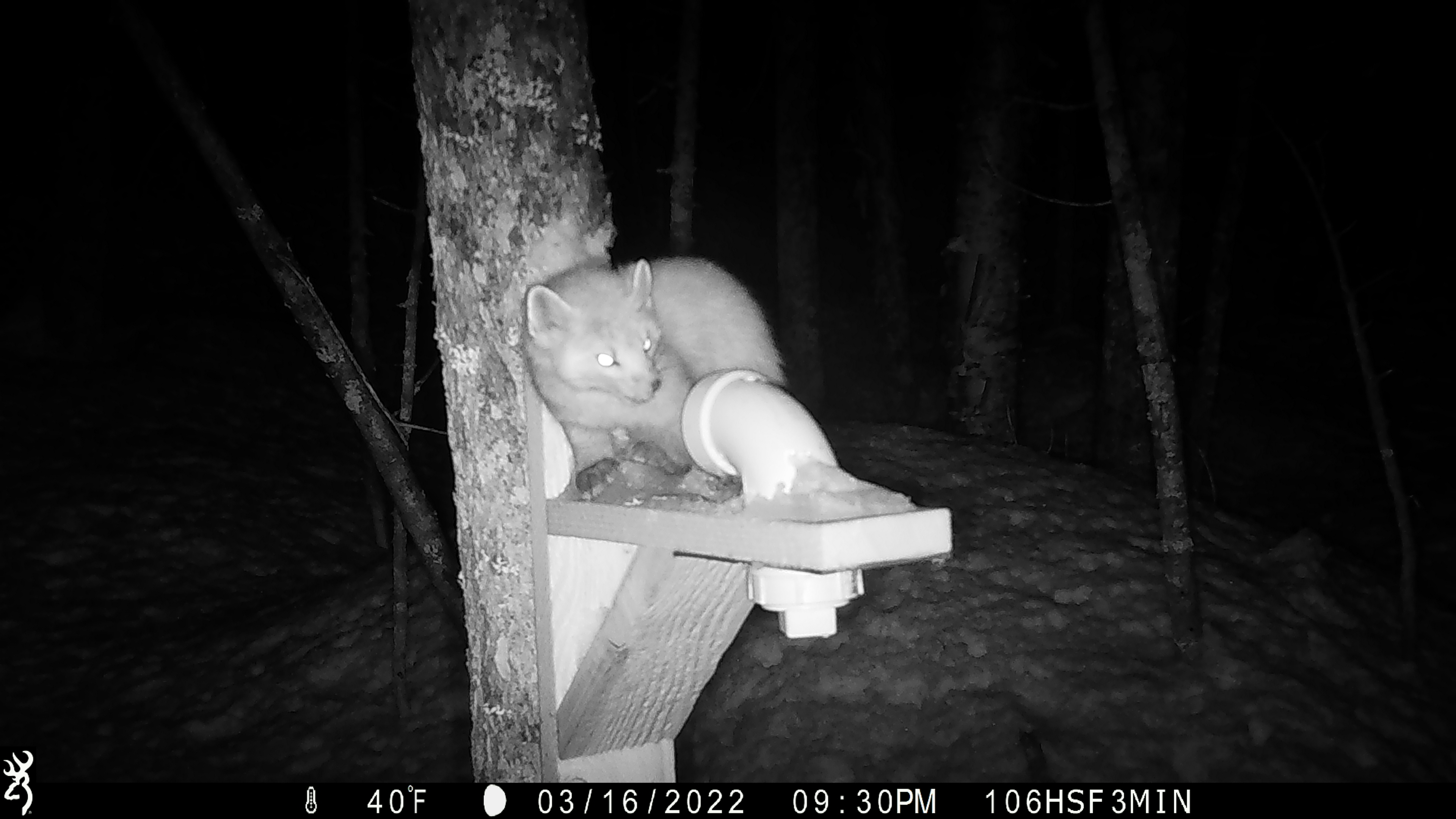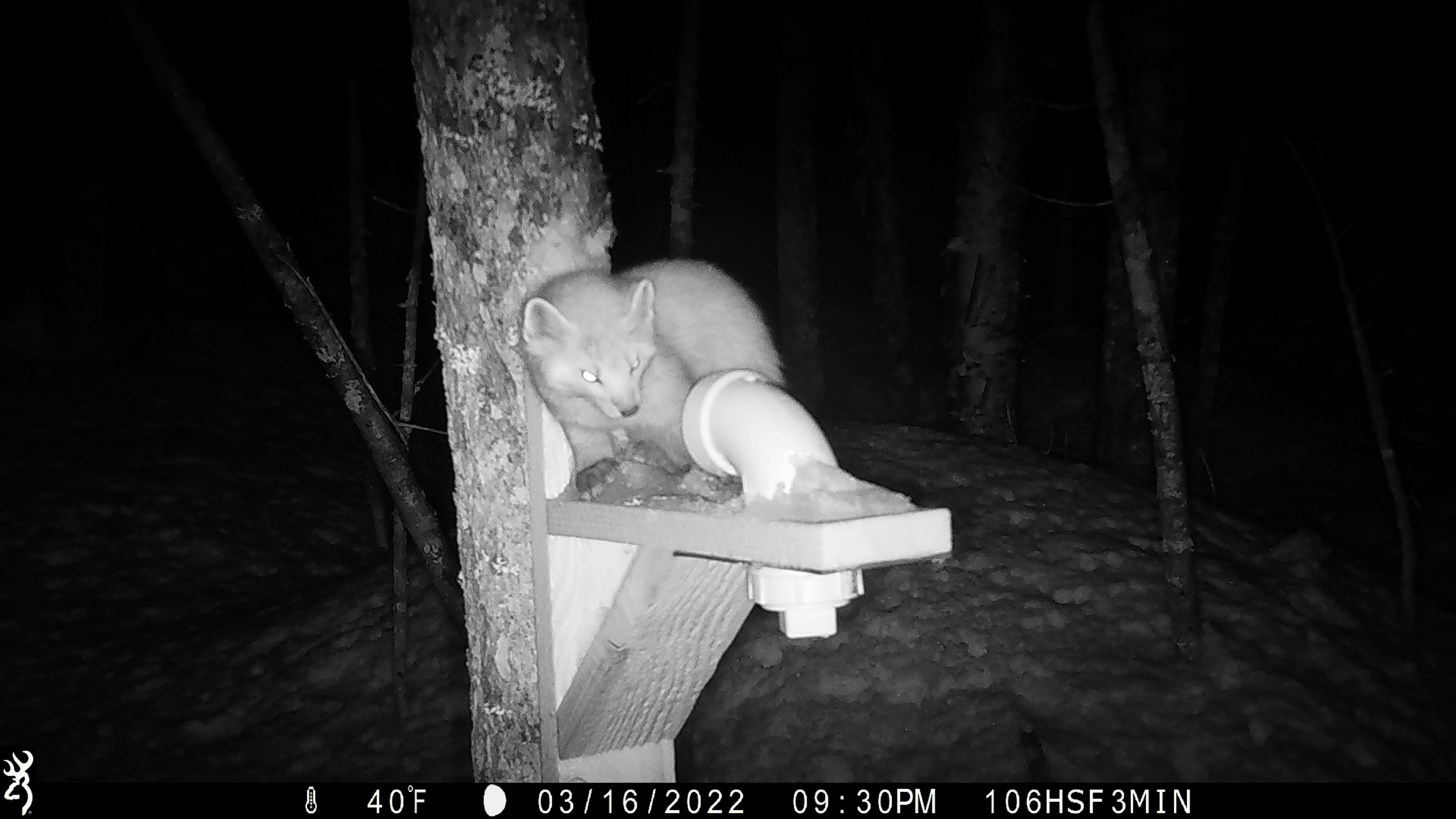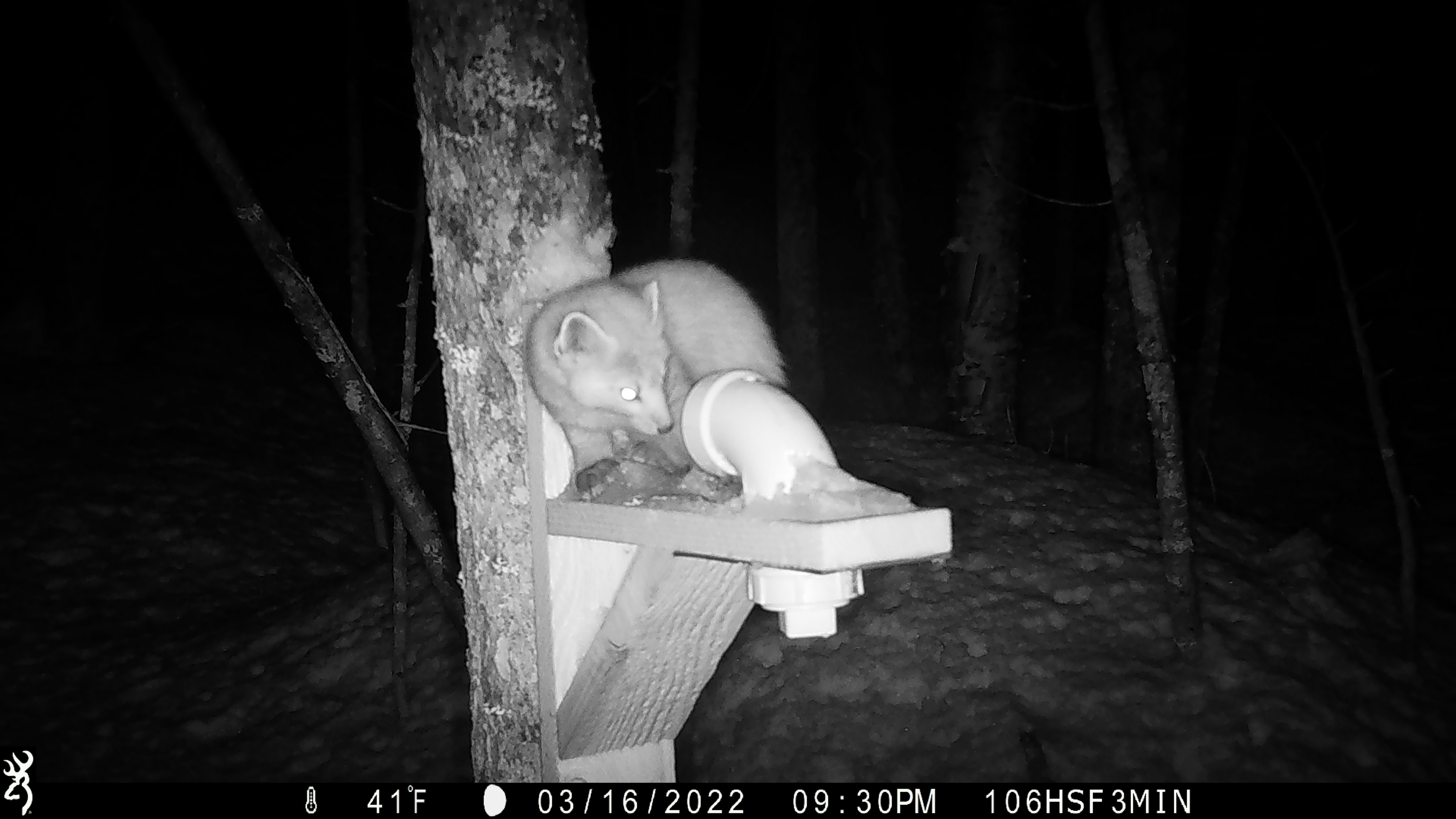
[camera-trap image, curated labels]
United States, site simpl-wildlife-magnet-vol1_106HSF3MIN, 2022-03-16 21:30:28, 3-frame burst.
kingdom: Animalia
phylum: Chordata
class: Mammalia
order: Carnivora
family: Mustelidae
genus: Martes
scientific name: Martes americana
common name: american marten